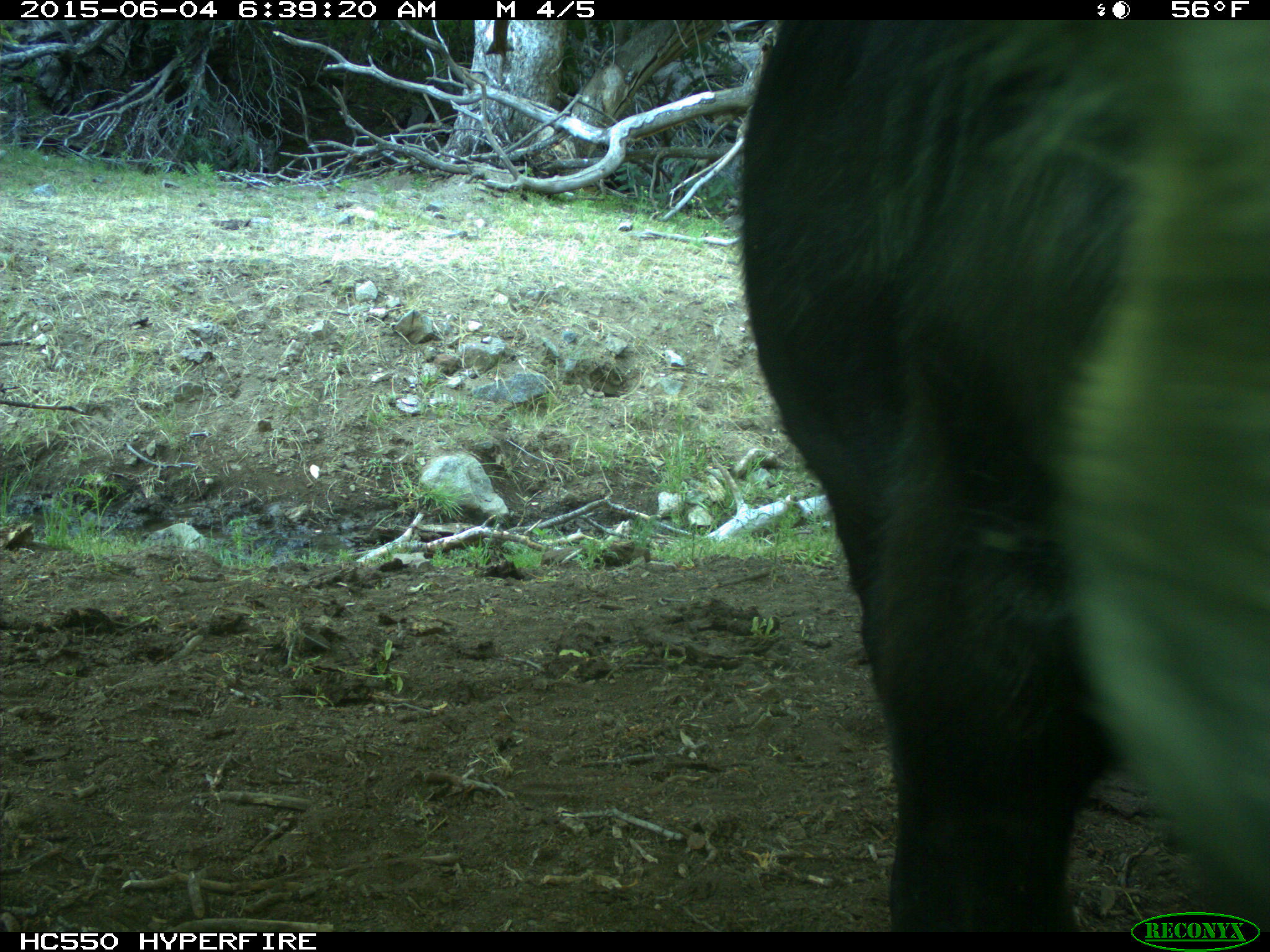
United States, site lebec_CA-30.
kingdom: Animalia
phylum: Chordata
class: Mammalia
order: Artiodactyla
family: Bovidae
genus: Bos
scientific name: Bos taurus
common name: domestic cow